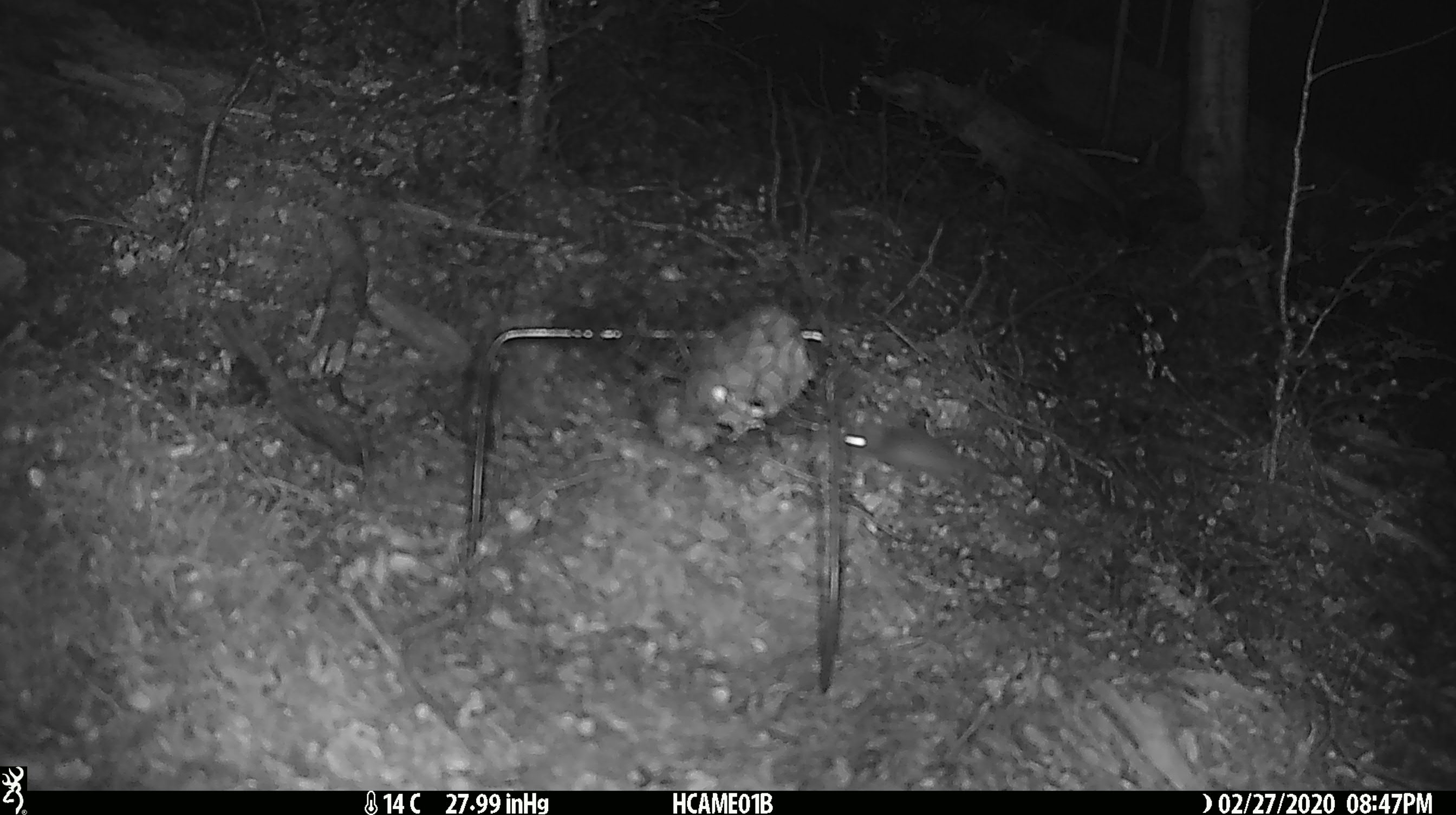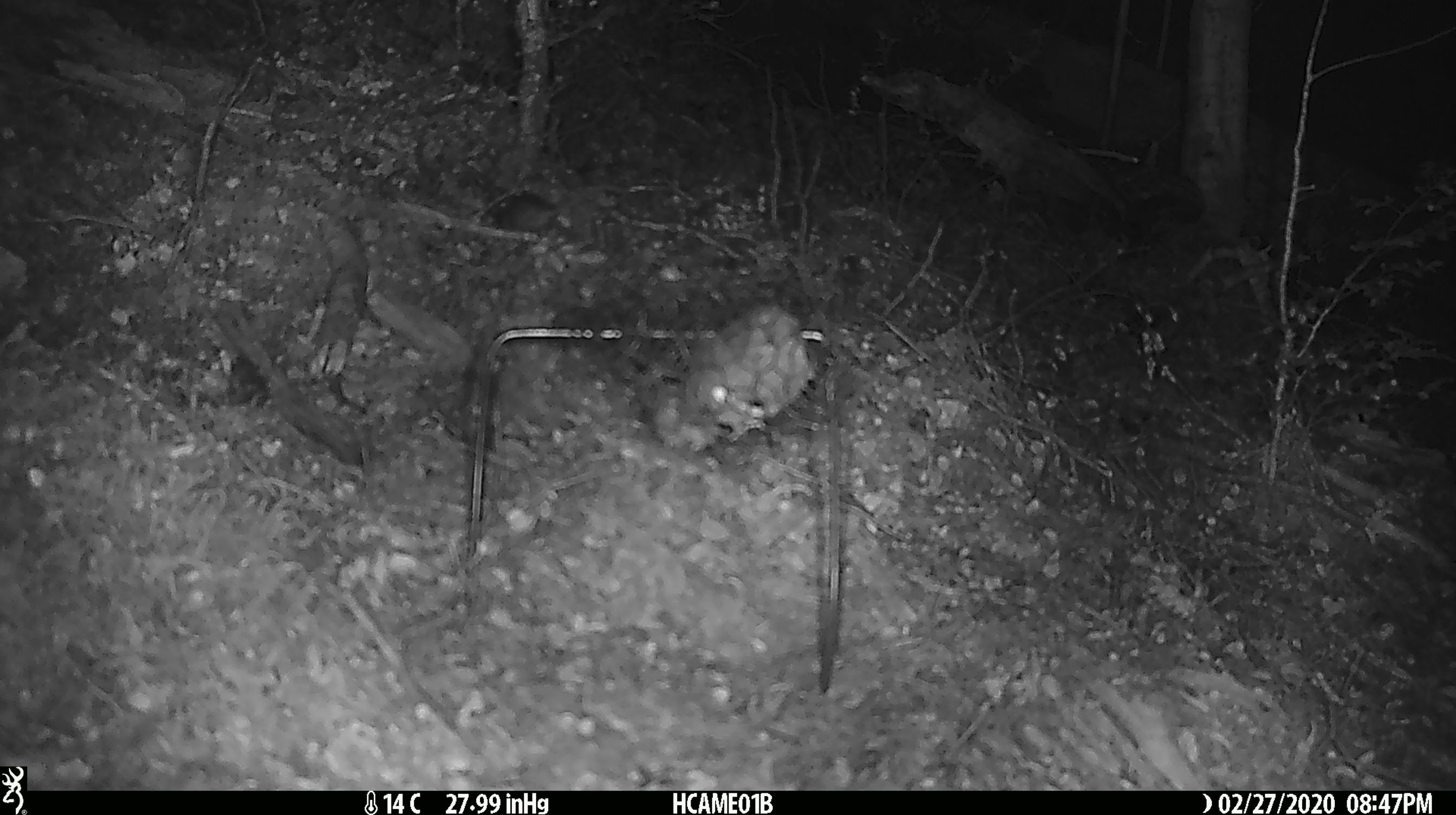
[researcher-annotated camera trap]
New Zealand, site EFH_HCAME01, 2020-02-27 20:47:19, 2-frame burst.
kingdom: Animalia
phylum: Chordata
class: Mammalia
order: Rodentia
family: Muridae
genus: Mus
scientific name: Mus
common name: mouse